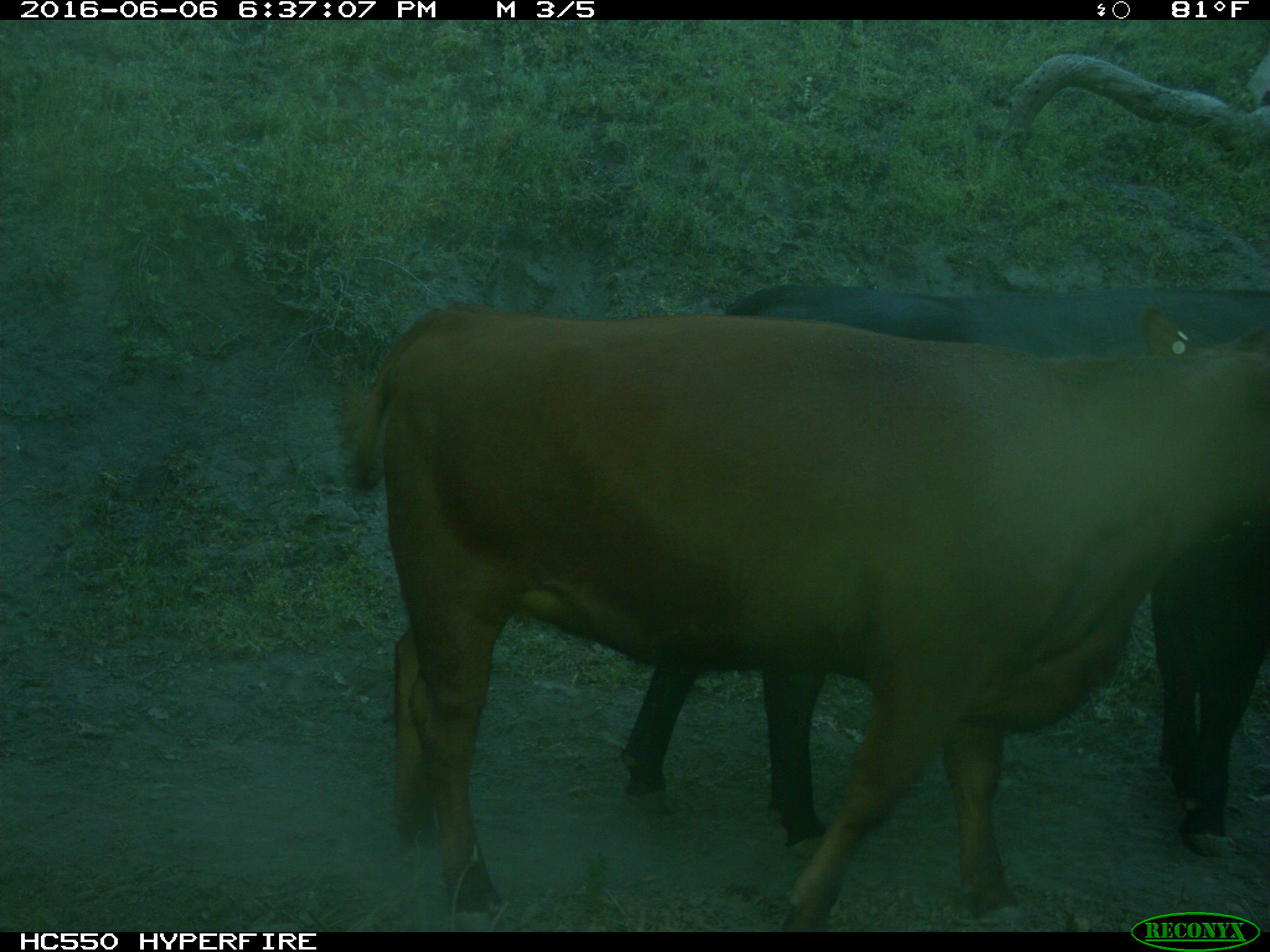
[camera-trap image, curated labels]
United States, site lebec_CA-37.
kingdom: Animalia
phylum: Chordata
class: Mammalia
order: Artiodactyla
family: Bovidae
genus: Bos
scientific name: Bos taurus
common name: domestic cow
Bos taurus (domestic cow).